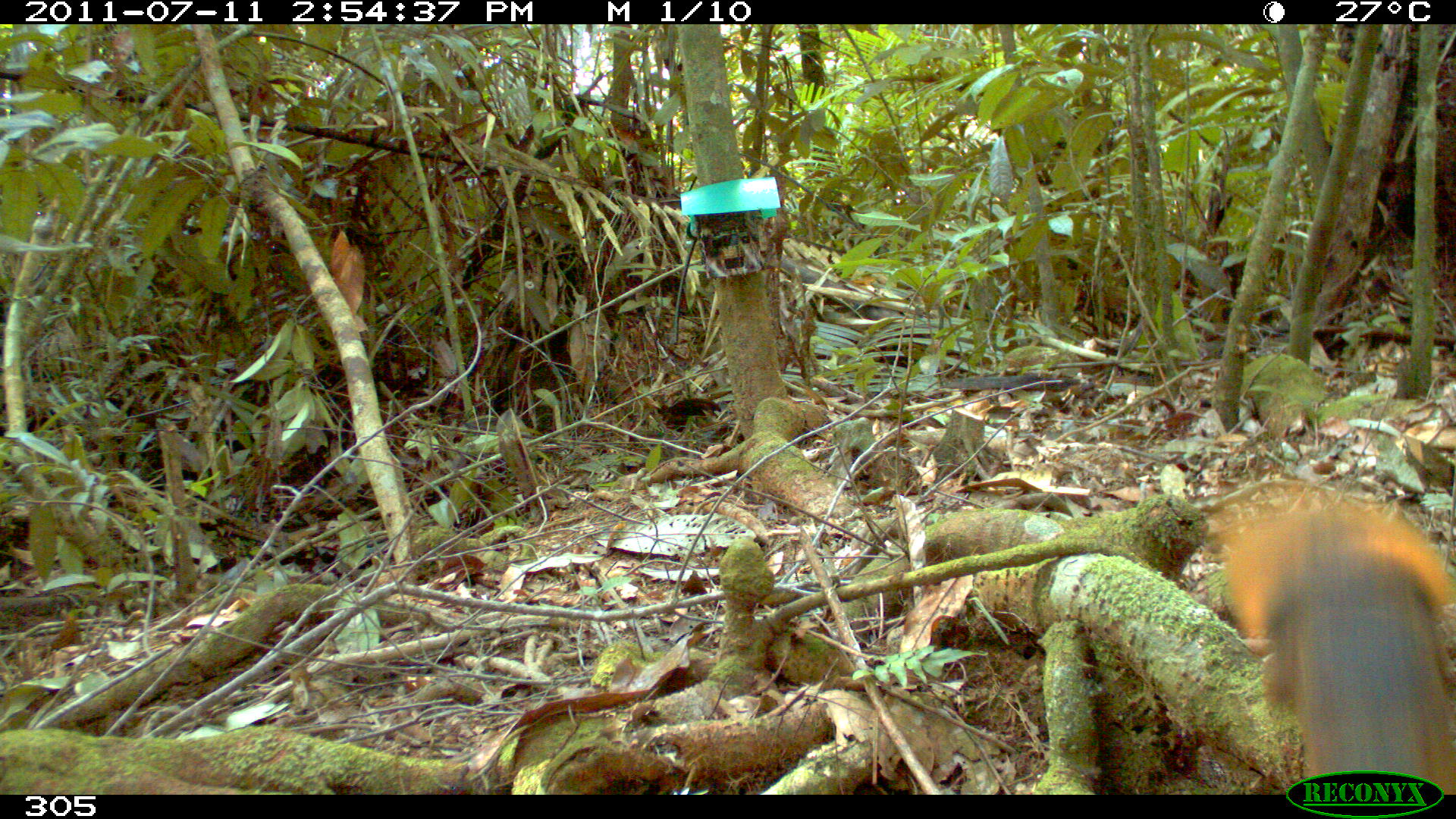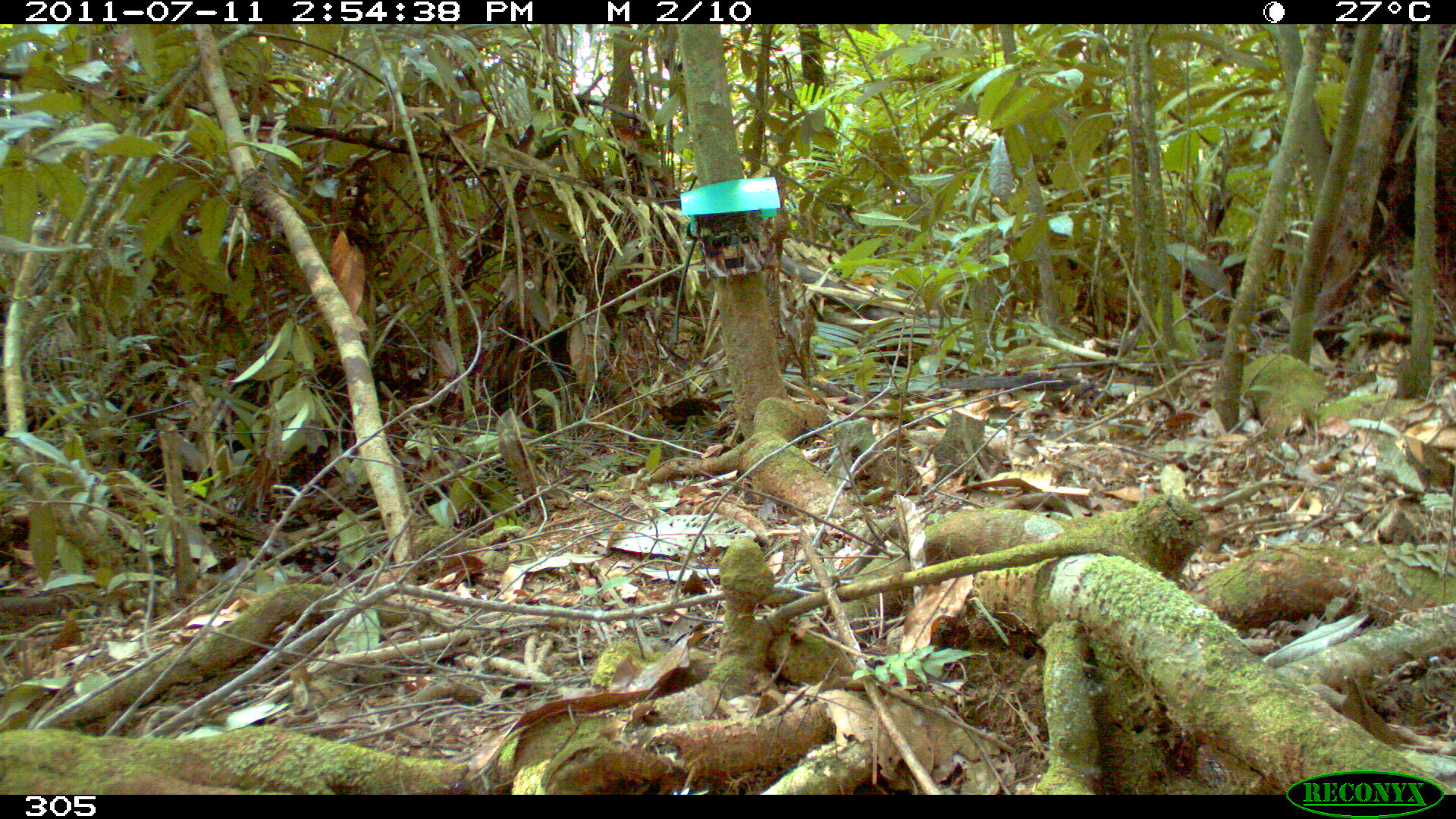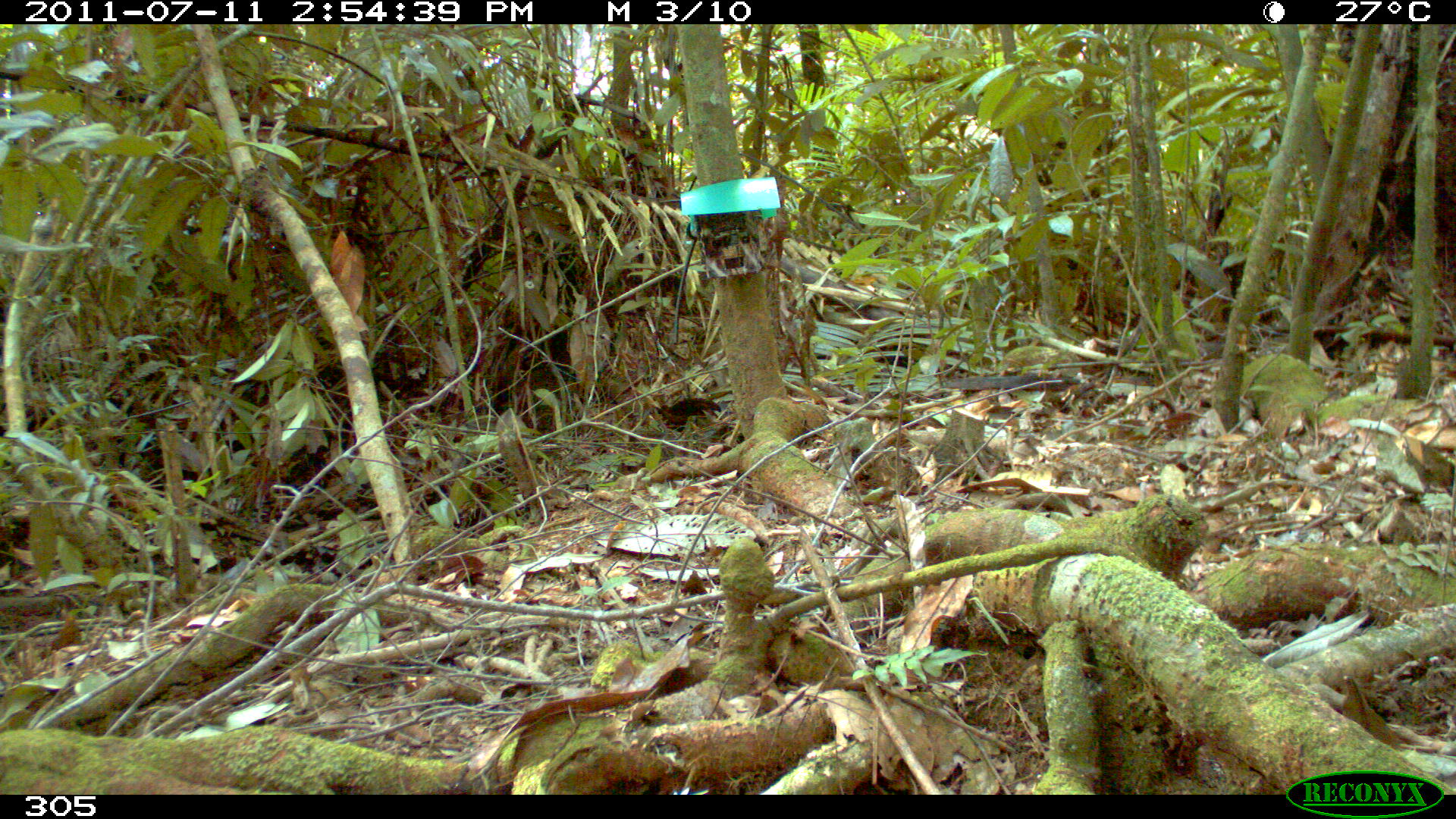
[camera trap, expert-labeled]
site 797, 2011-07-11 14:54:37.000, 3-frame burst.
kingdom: Animalia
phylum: Chordata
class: Mammalia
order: Rodentia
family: Sciuridae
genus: Sciurus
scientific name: Sciurus spadiceus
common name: southern amazon red squirrel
Sciurus spadiceus (southern amazon red squirrel).